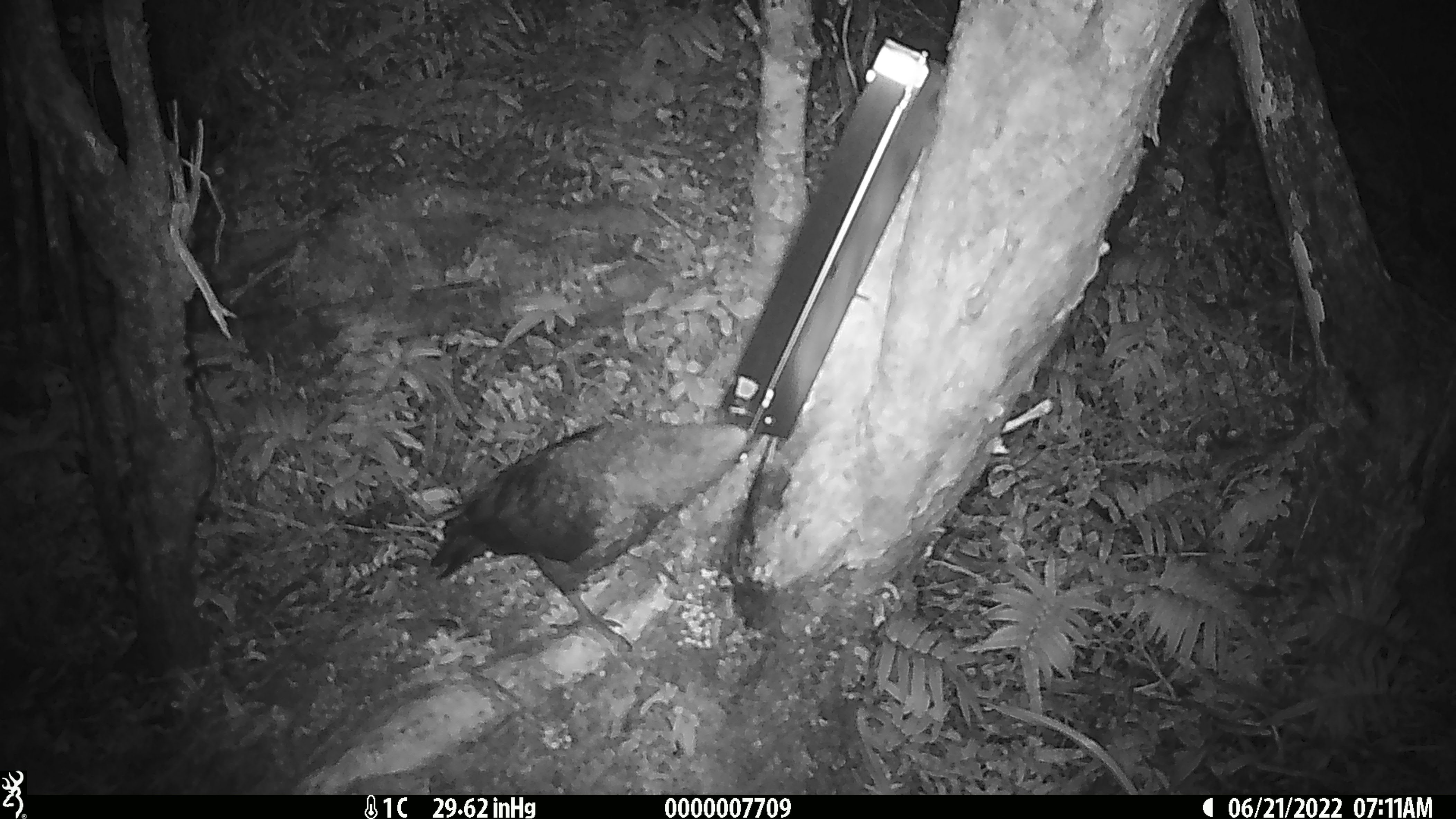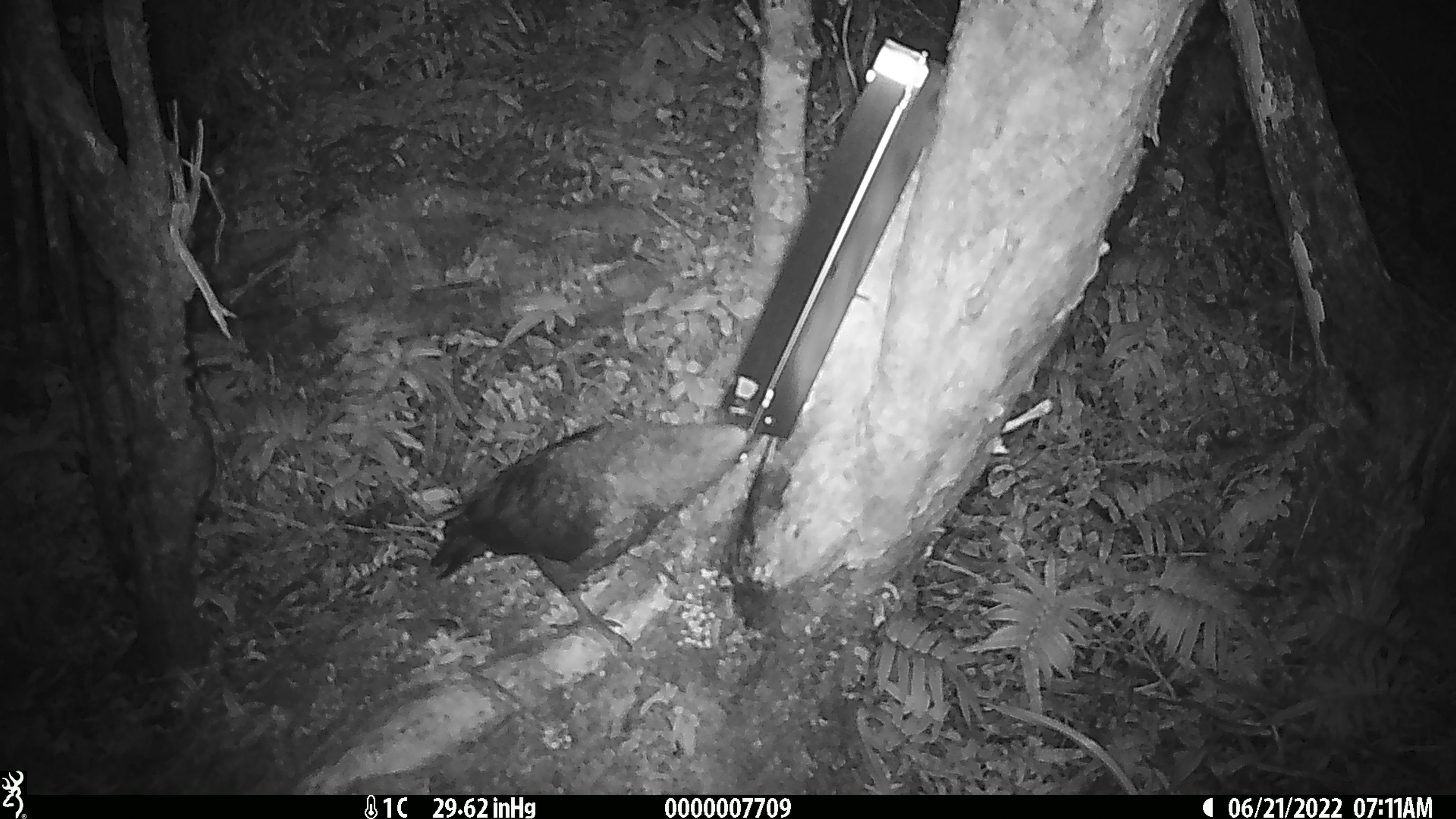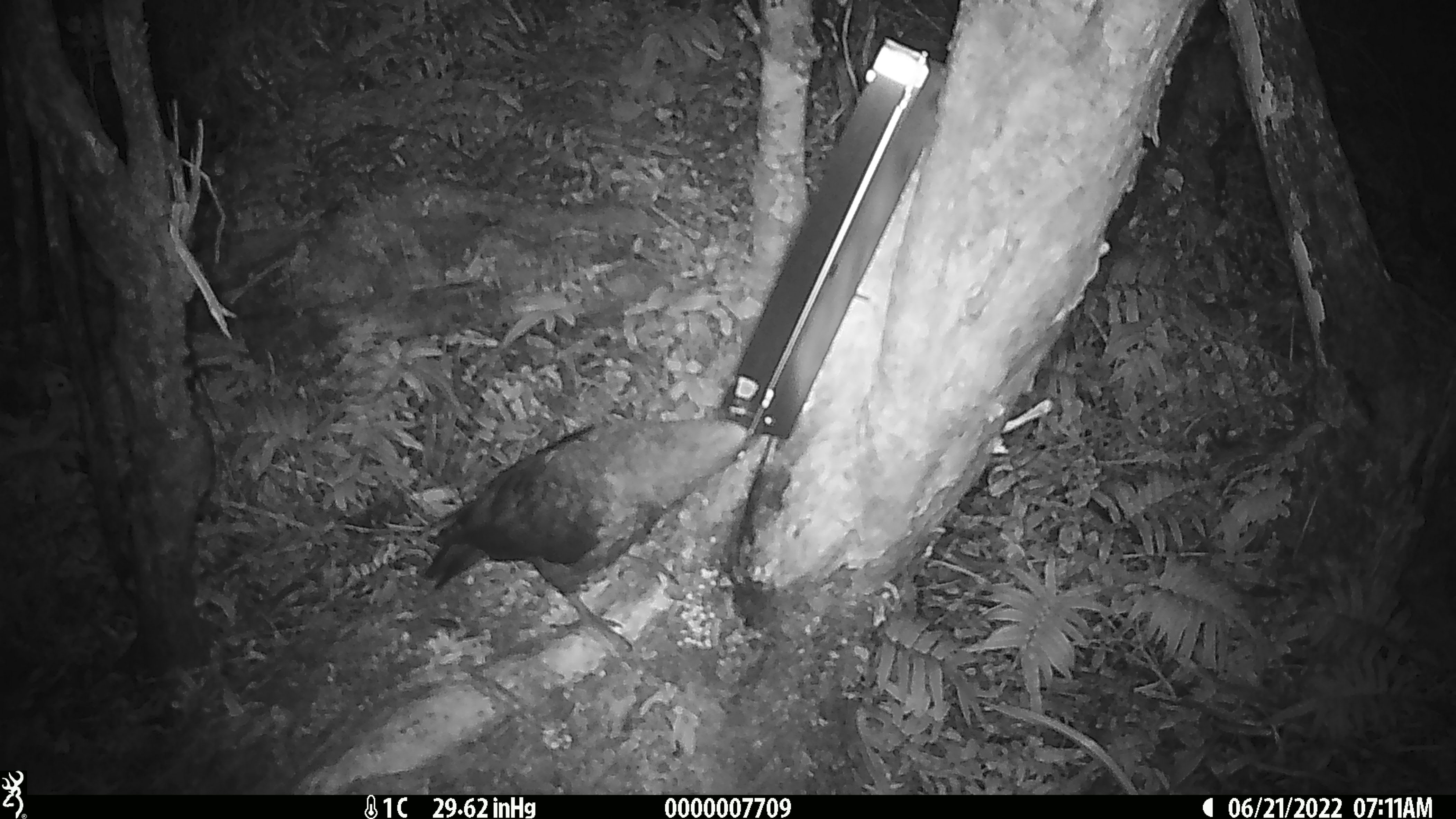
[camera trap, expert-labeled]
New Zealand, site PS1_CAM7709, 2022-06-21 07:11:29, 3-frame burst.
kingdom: Animalia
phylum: Chordata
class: Aves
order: Psittaciformes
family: Strigopidae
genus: Nestor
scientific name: Nestor notabilis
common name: kea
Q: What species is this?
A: Kea (Nestor notabilis).